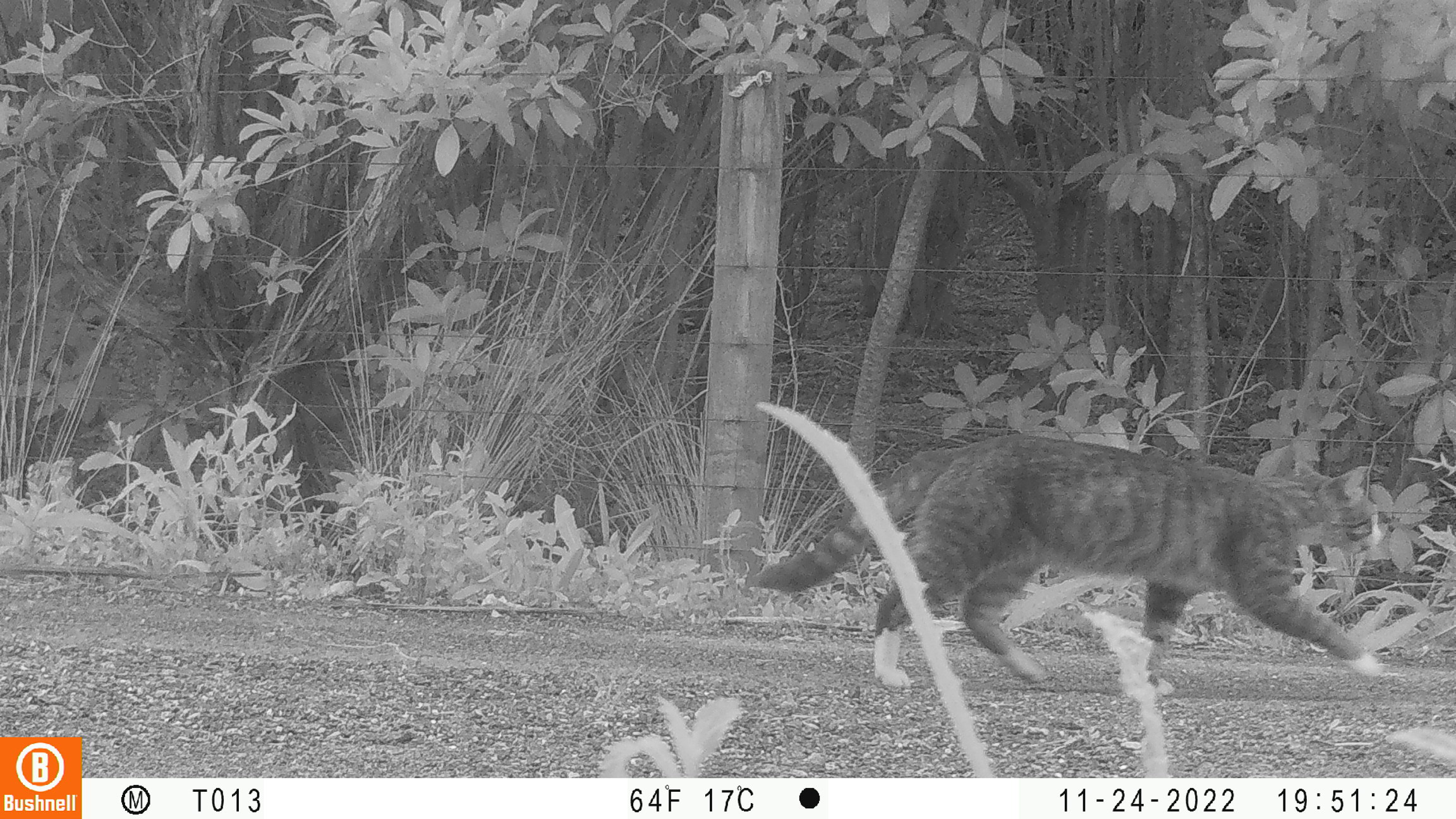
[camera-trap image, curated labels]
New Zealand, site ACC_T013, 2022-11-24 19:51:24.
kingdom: Animalia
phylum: Chordata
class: Mammalia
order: Carnivora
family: Felidae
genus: Felis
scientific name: Felis catus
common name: domestic cat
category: cat